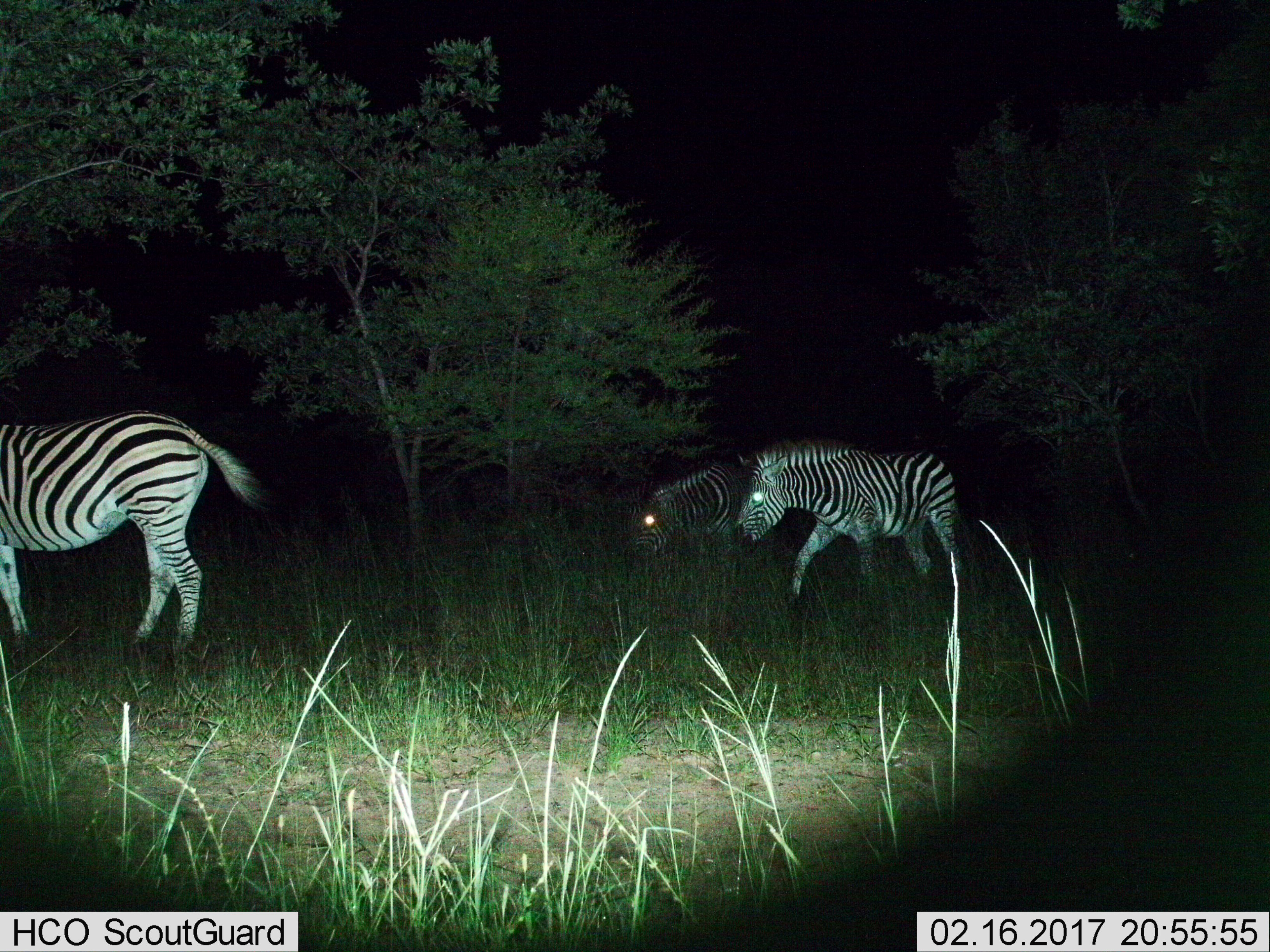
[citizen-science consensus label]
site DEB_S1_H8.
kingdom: Animalia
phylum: Chordata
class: Mammalia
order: Perissodactyla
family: Equidae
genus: Equus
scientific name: Equus quagga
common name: plains zebra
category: zebraplains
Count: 3.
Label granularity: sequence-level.